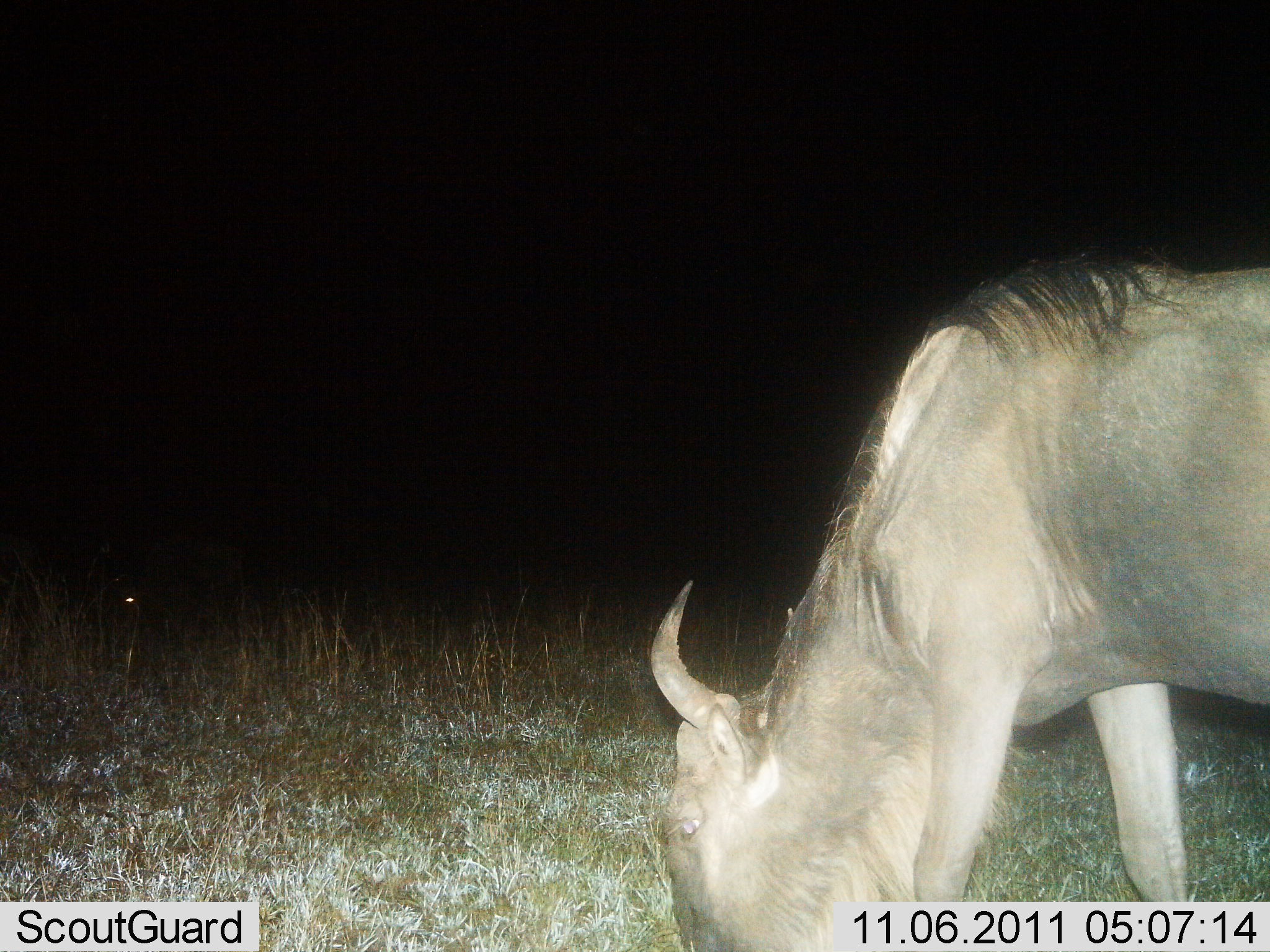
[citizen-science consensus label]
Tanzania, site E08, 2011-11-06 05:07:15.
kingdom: Animalia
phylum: Chordata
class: Mammalia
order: Artiodactyla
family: Bovidae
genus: Connochaetes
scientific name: Connochaetes taurinus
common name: blue wildebeest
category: wildebeest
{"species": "wildebeest (blue wildebeest) (Connochaetes taurinus)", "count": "1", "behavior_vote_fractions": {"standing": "8%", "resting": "0%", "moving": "8%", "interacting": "0%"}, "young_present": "0%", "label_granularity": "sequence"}